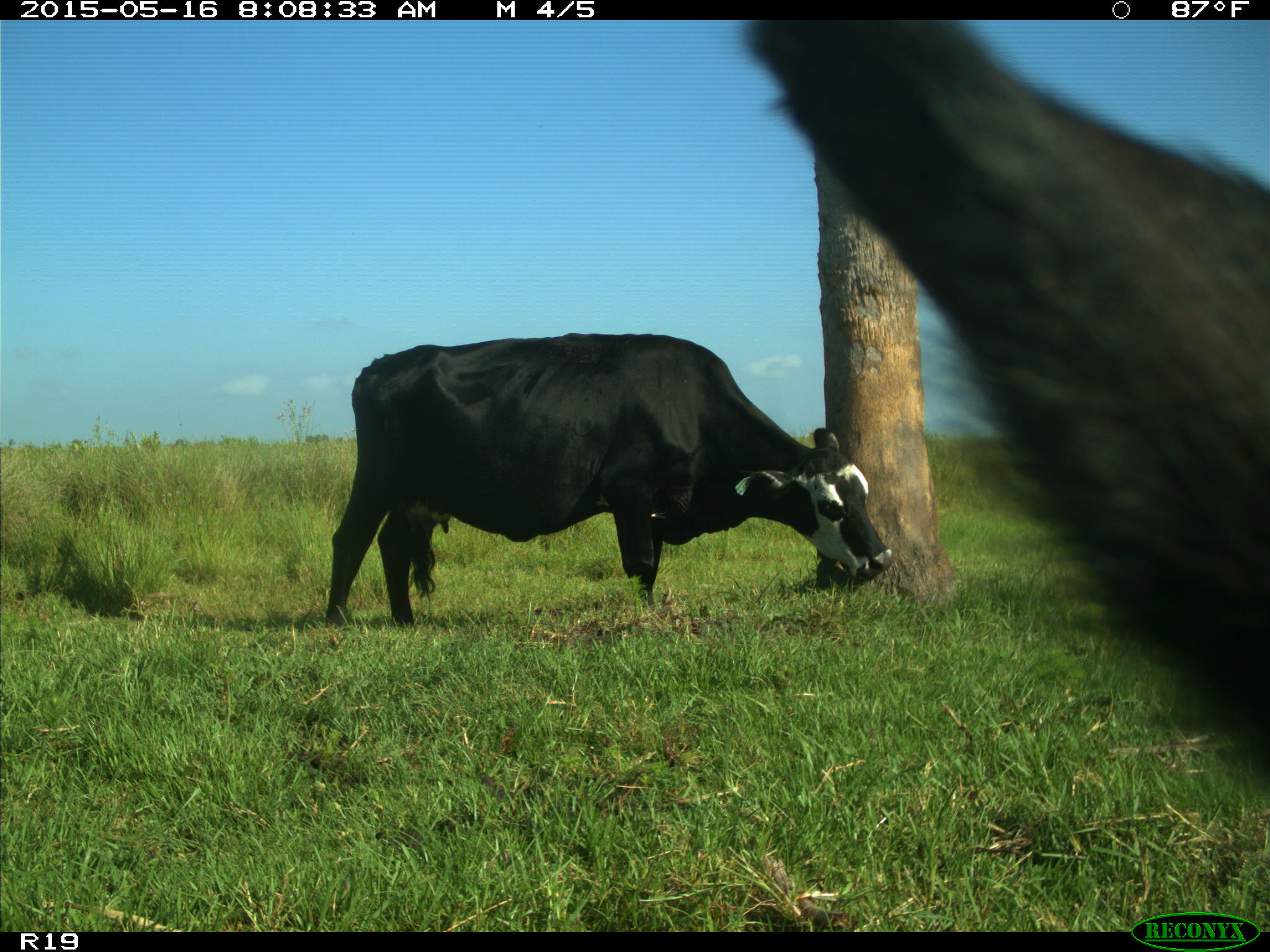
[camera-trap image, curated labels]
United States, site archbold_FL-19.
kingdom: Animalia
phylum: Chordata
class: Mammalia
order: Artiodactyla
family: Bovidae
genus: Bos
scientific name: Bos taurus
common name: domestic cow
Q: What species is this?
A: Bos taurus (domestic cow).